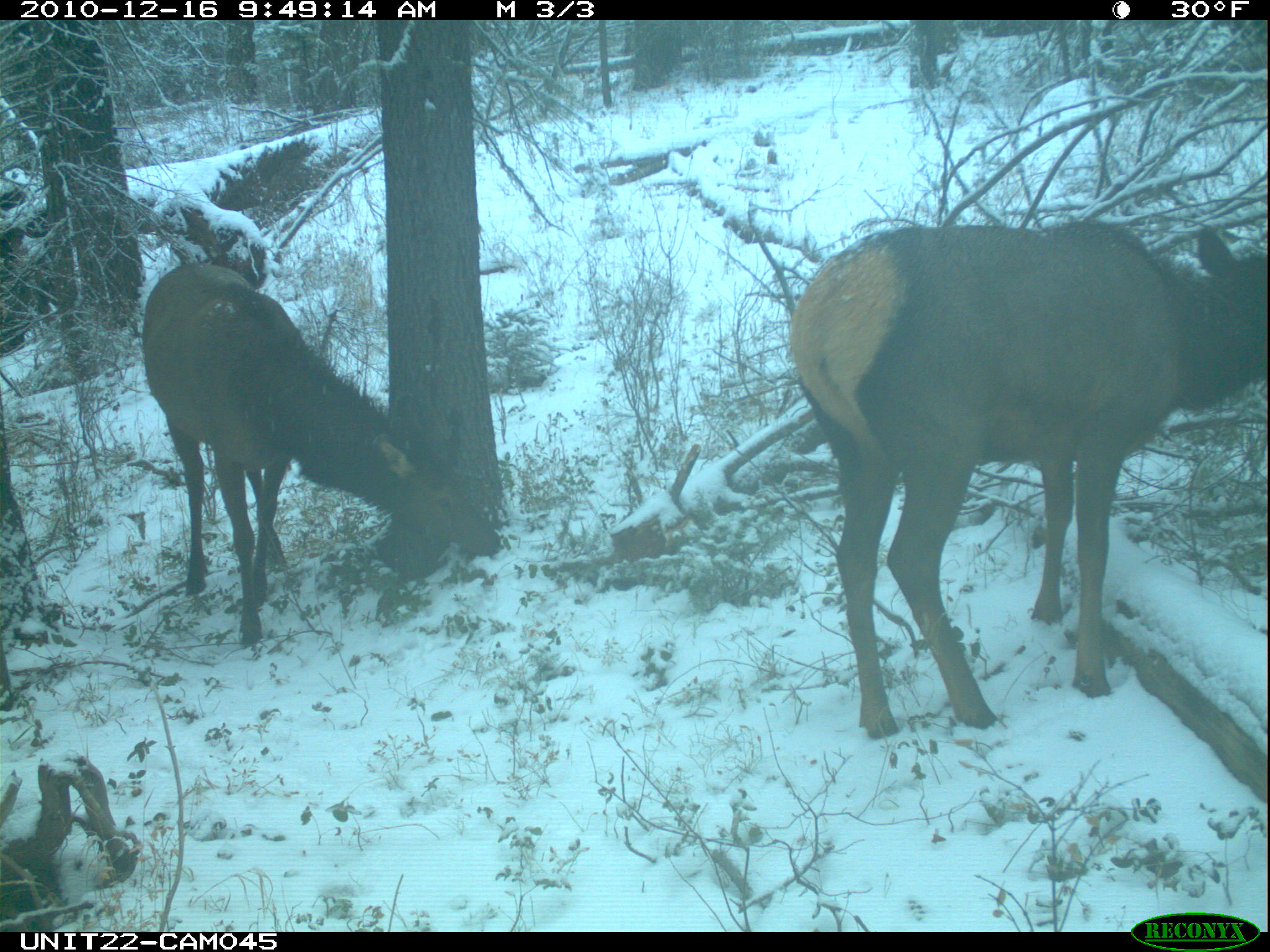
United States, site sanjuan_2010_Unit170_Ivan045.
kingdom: Animalia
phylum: Chordata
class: Mammalia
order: Artiodactyla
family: Cervidae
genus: Cervus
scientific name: Cervus elaphus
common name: red deer